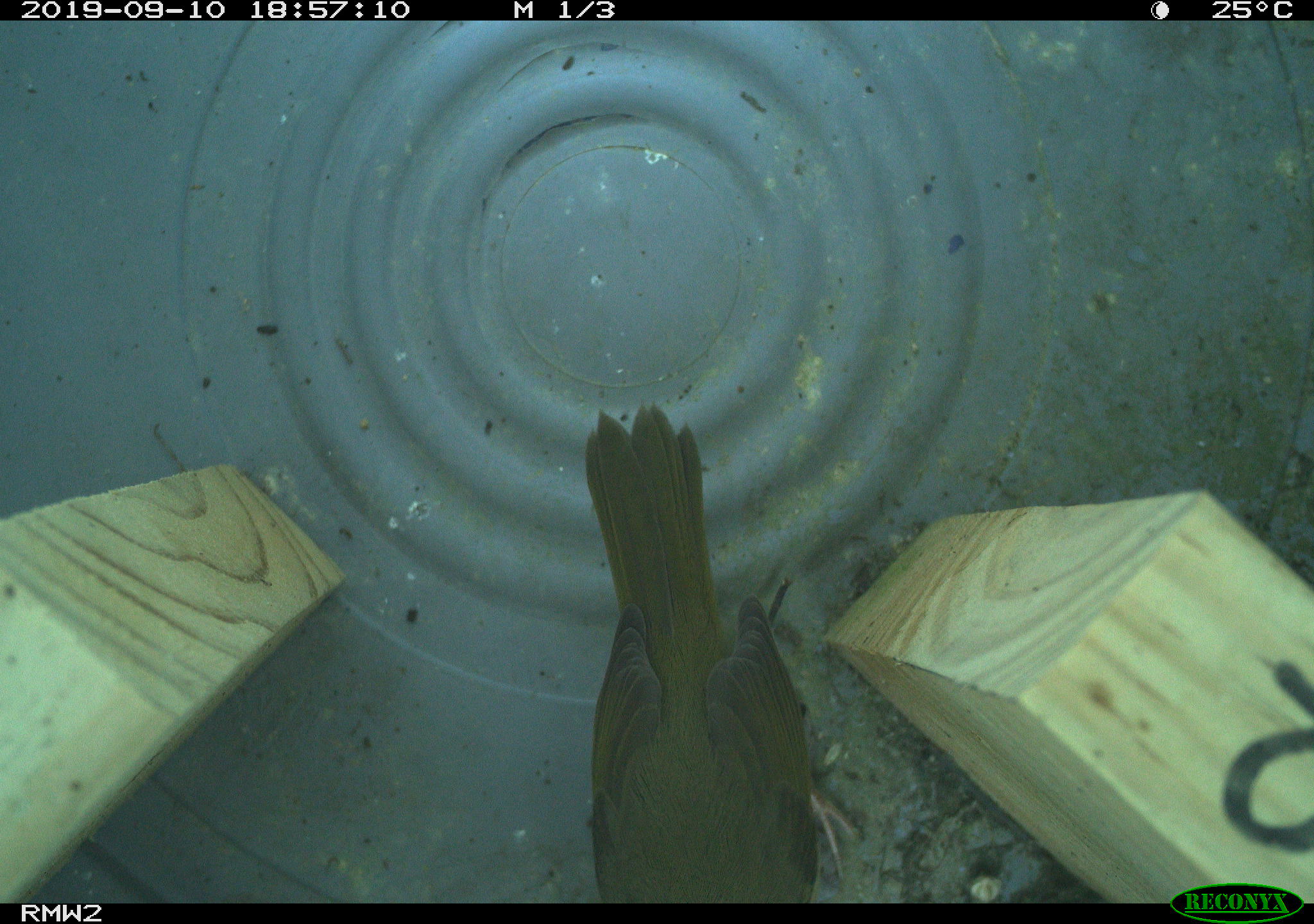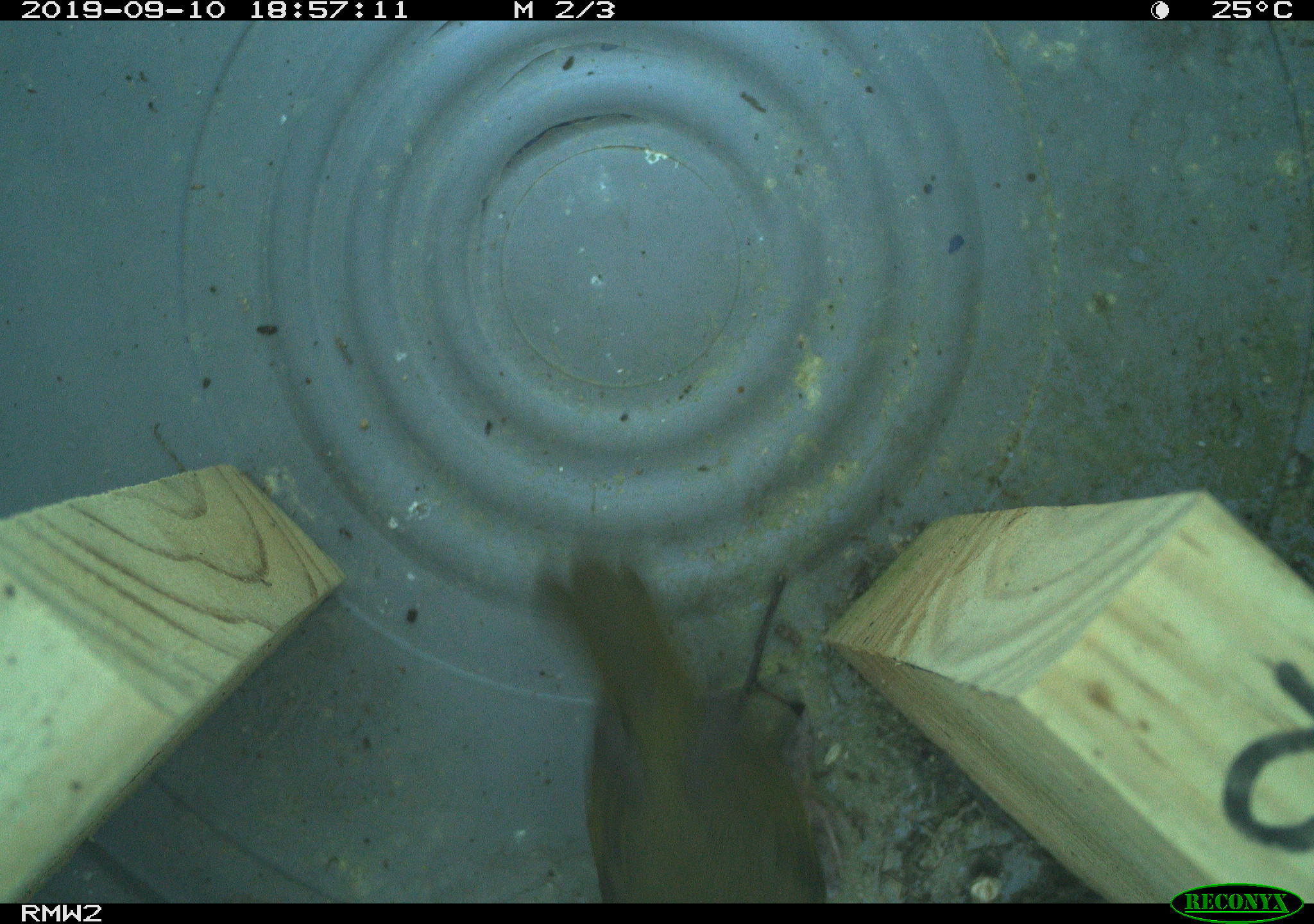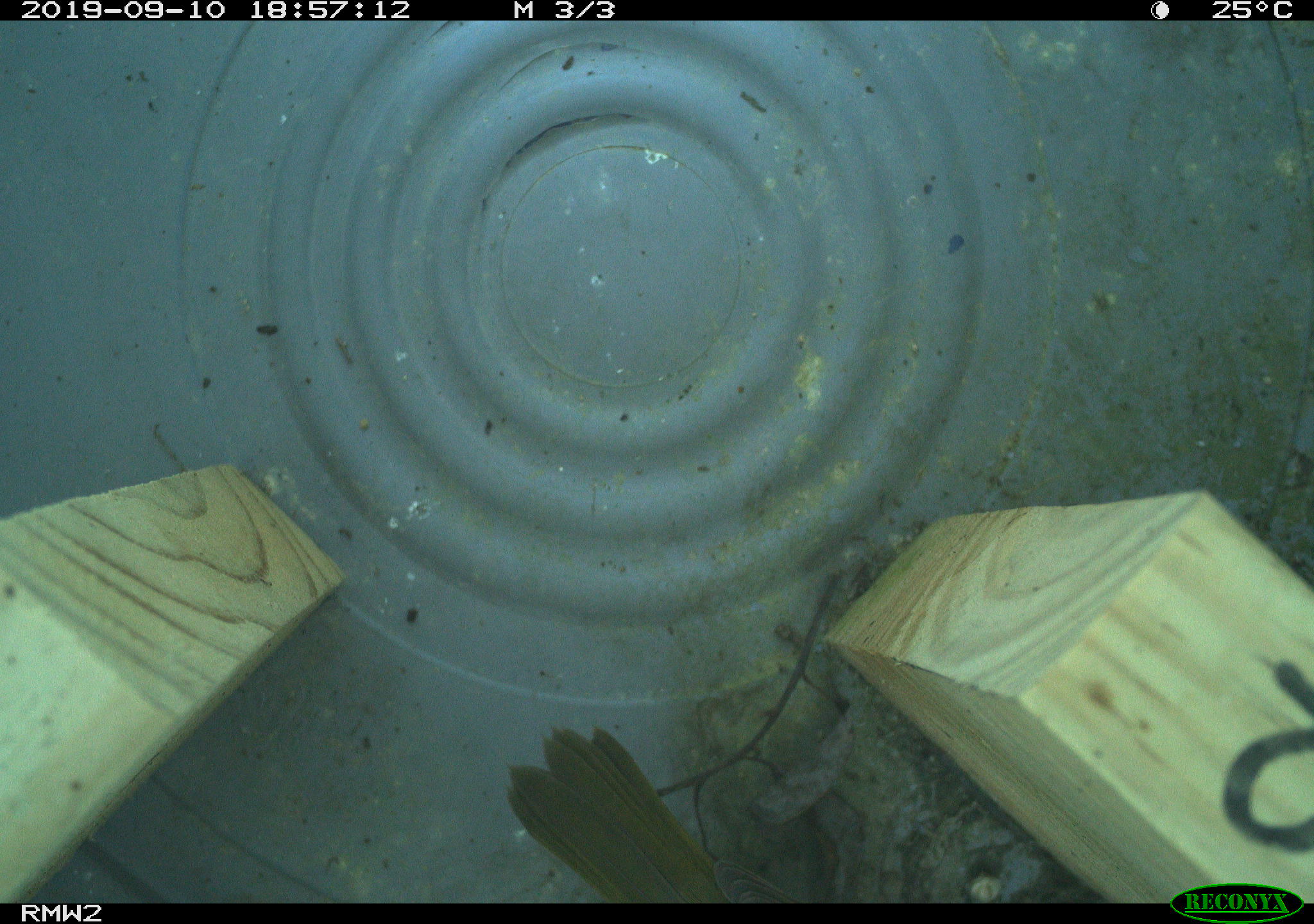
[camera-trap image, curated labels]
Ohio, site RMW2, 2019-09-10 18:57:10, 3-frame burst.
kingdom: Animalia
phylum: Chordata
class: Aves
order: Passeriformes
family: Parulidae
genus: Geothlypis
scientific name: Geothlypis trichas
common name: common yellowthroat